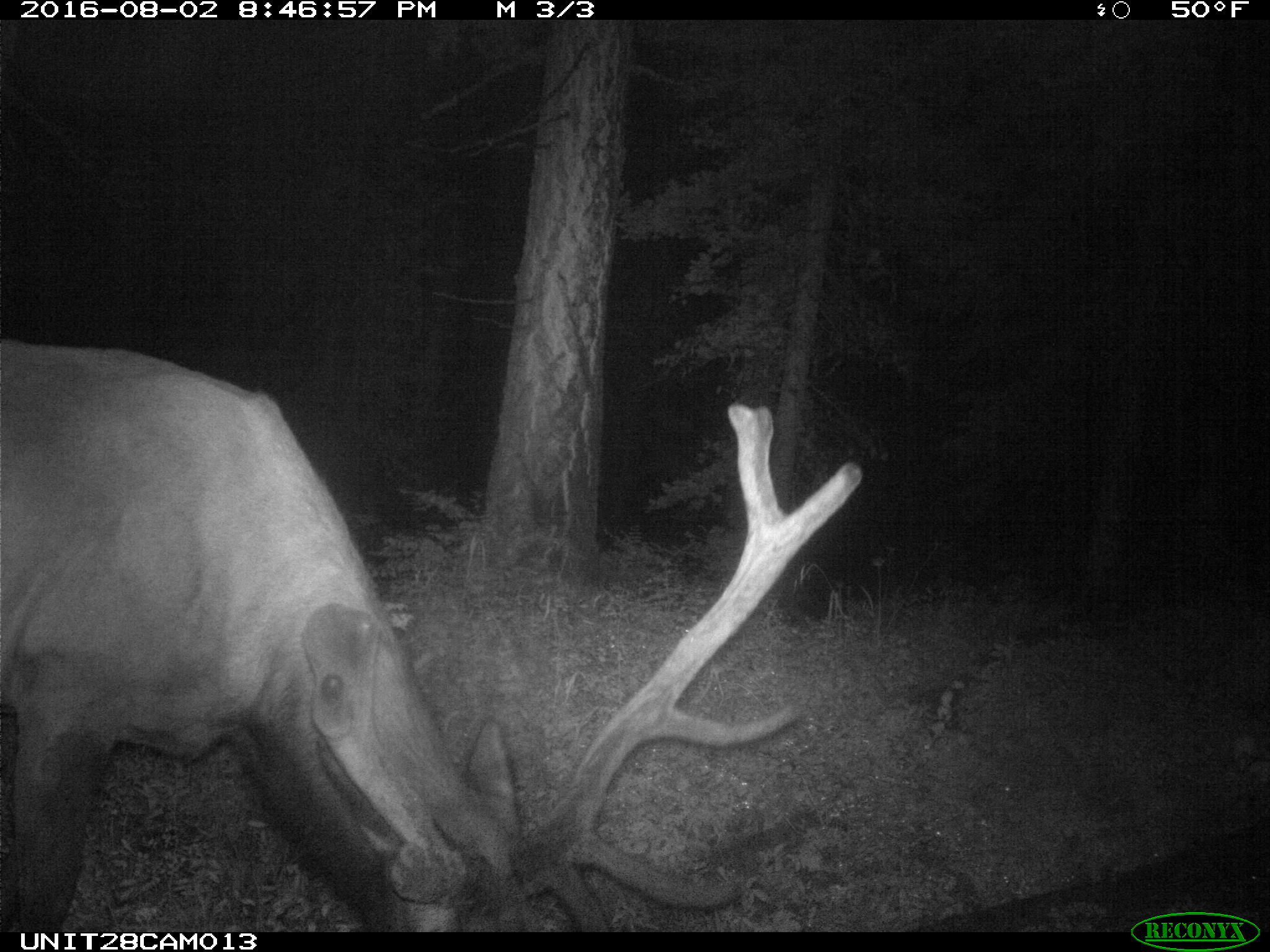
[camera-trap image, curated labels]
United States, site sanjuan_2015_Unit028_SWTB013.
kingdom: Animalia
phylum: Chordata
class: Mammalia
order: Artiodactyla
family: Cervidae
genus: Cervus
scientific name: Cervus elaphus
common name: red deer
Cervus elaphus (red deer).